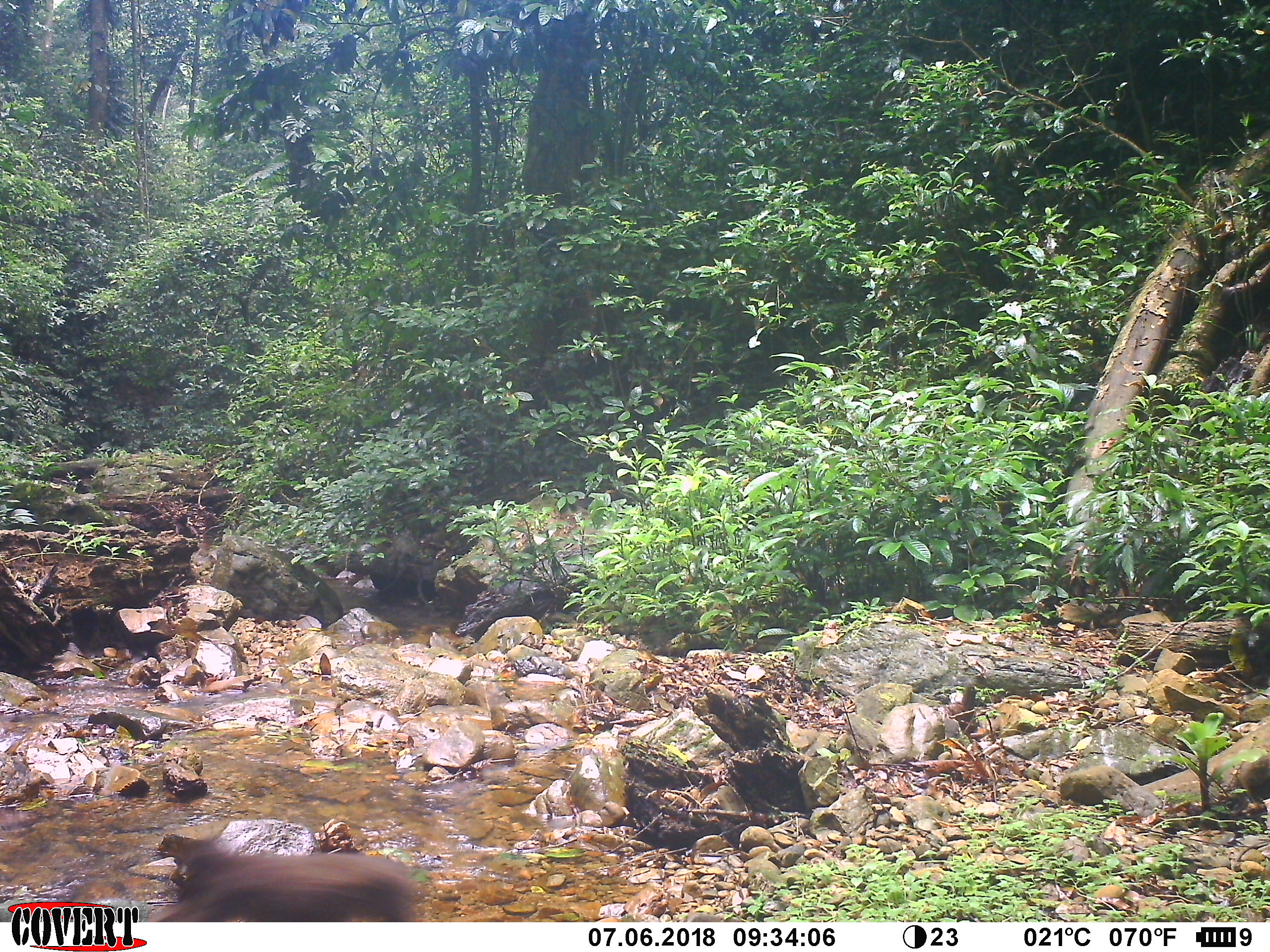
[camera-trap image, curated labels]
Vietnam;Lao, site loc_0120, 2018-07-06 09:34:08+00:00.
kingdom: Animalia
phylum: Chordata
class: Mammalia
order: Primates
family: Cercopithecidae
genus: Macaca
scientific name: Macaca arctoides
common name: stump-tailed macaque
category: stump tailed macaque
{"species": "stump tailed macaque (stump-tailed macaque) (Macaca arctoides)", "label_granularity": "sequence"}